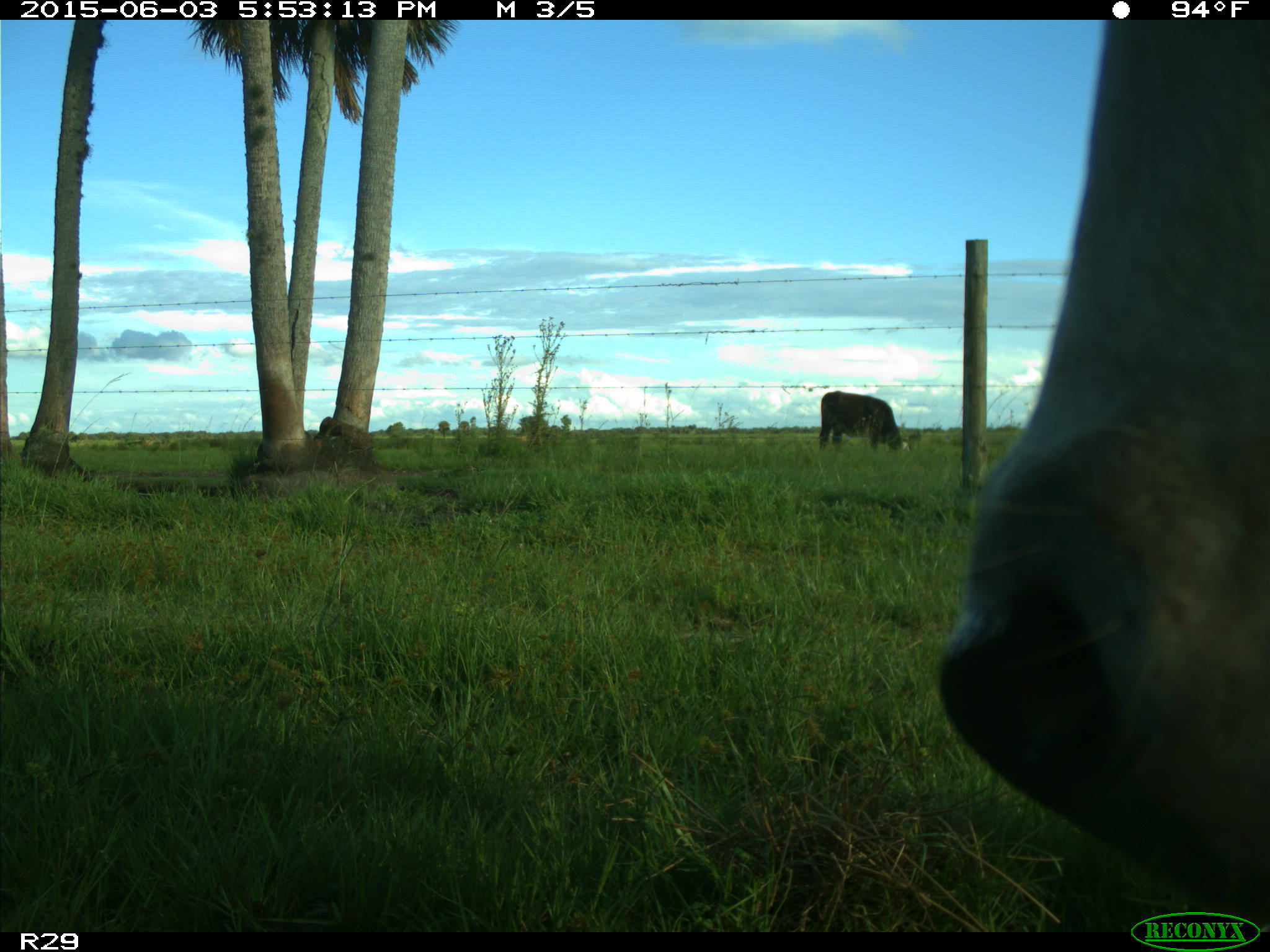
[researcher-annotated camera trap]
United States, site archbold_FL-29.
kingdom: Animalia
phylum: Chordata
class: Mammalia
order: Artiodactyla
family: Bovidae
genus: Bos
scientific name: Bos taurus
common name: domestic cow